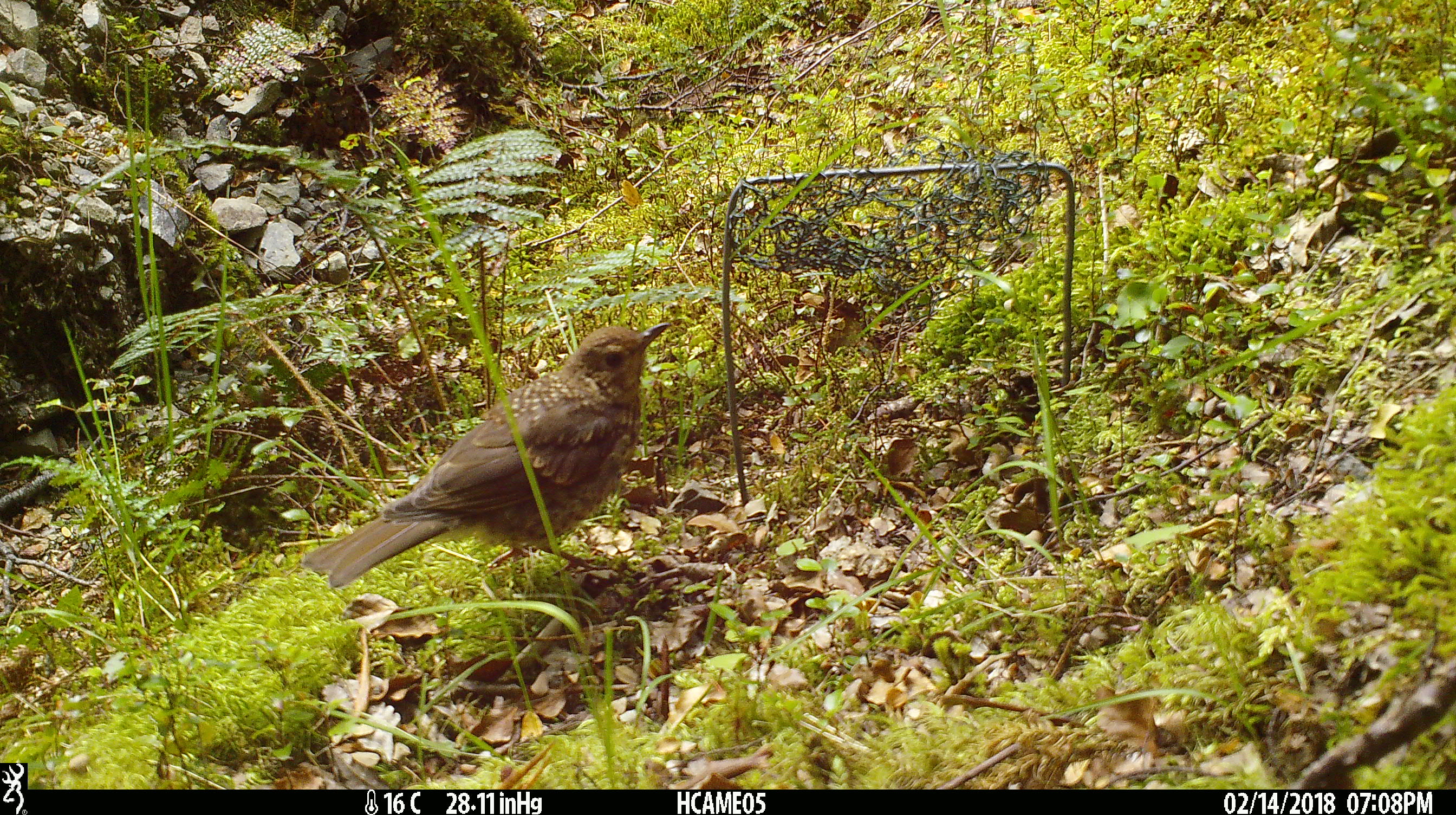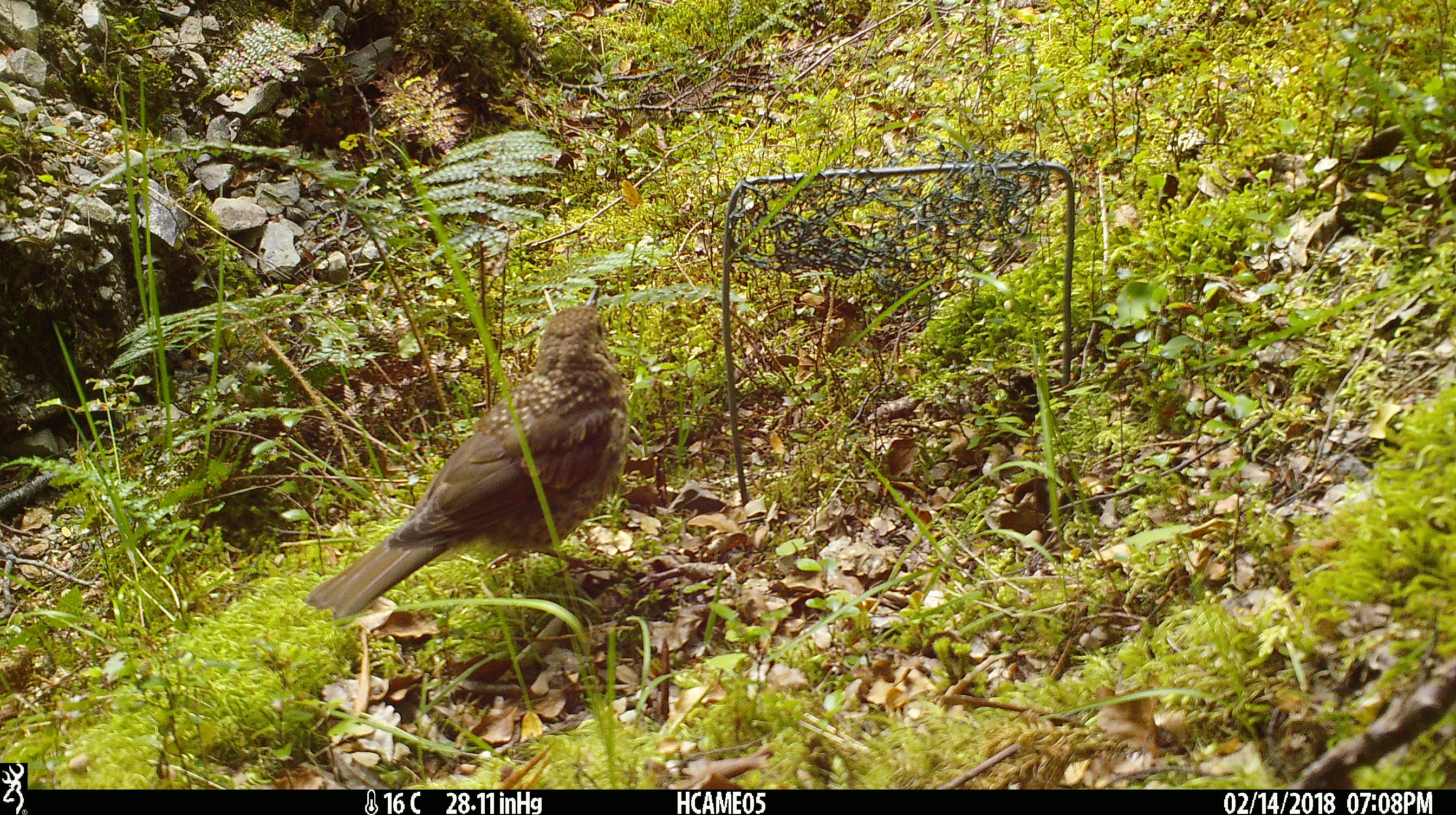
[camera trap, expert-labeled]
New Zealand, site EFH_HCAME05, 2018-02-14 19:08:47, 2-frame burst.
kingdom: Animalia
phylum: Chordata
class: Aves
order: Passeriformes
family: Turdidae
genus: Turdus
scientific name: Turdus merula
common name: eurasian blackbird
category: blackbird